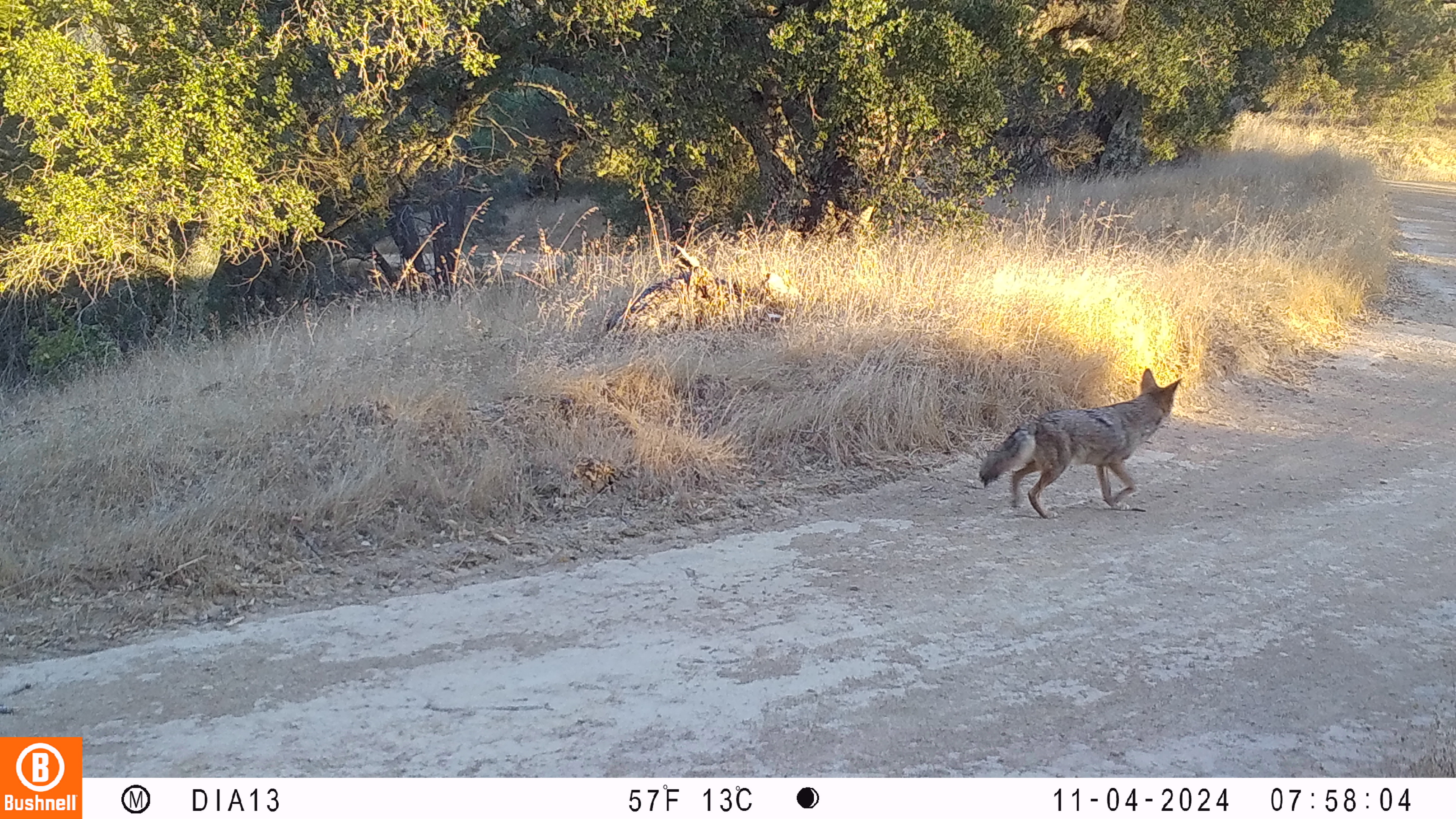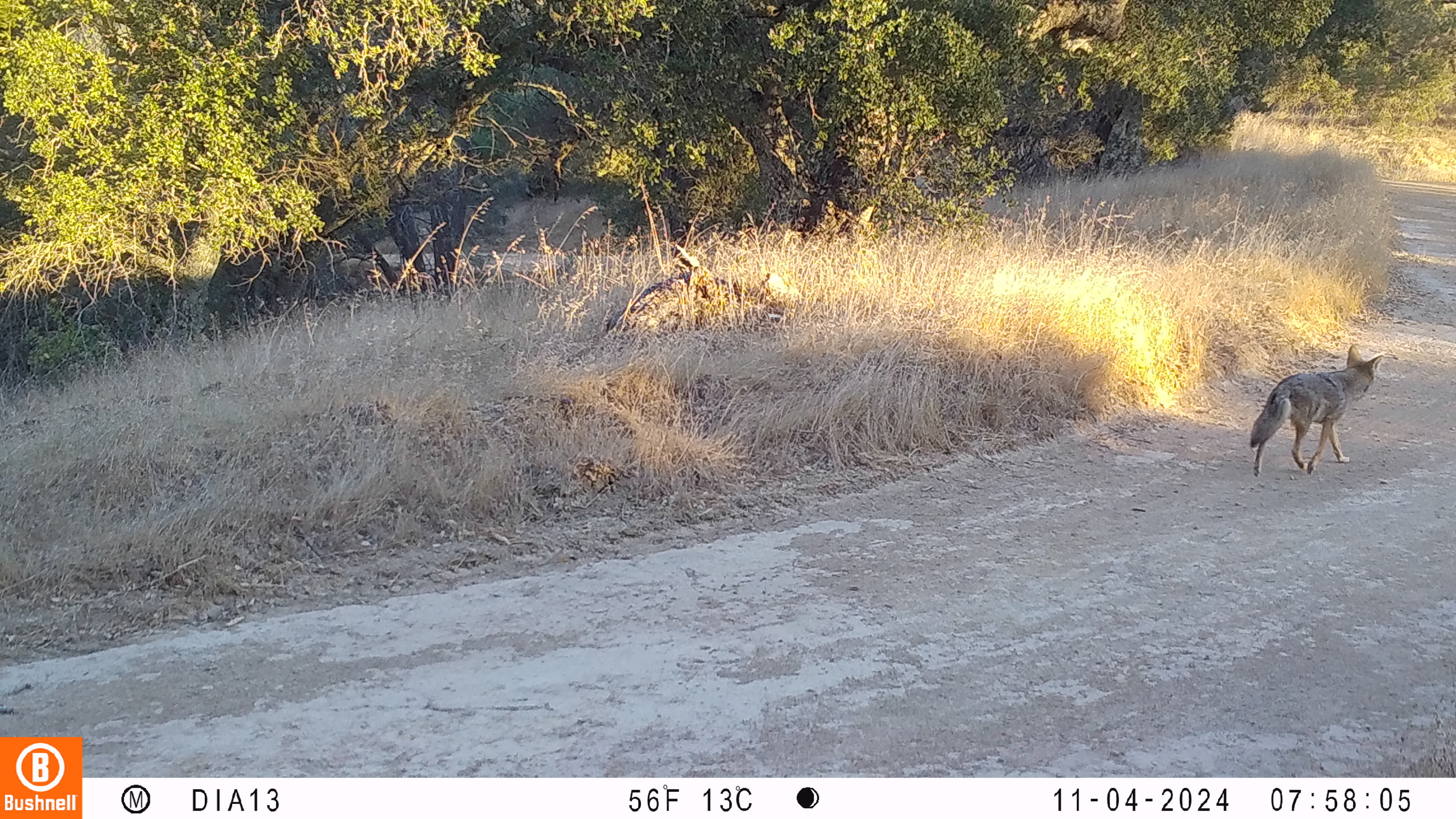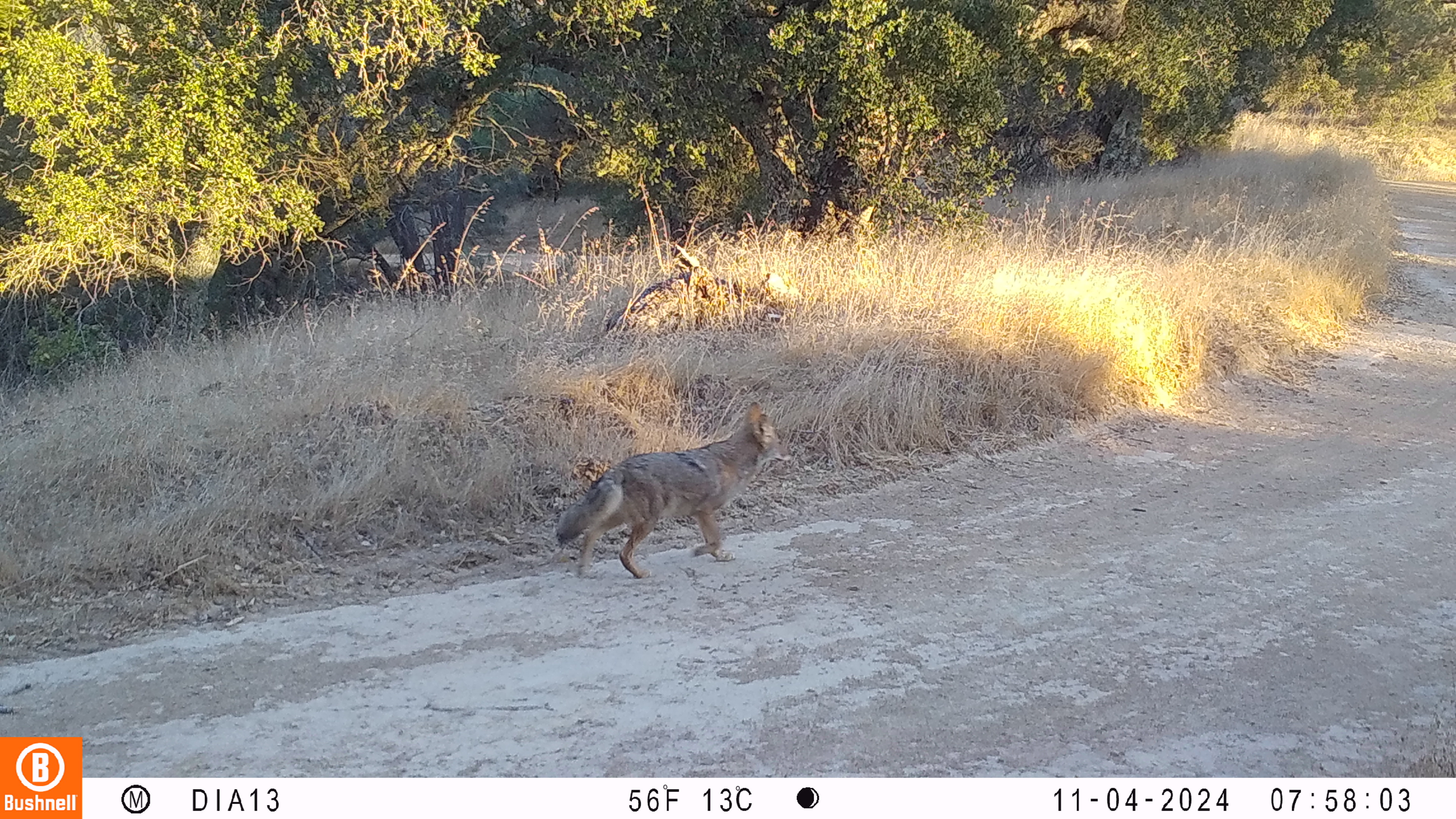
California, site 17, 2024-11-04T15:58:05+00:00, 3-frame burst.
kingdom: Animalia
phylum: Chordata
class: Mammalia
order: Carnivora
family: Canidae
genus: Canis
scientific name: Canis latrans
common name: coyote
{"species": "coyote (Canis latrans)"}